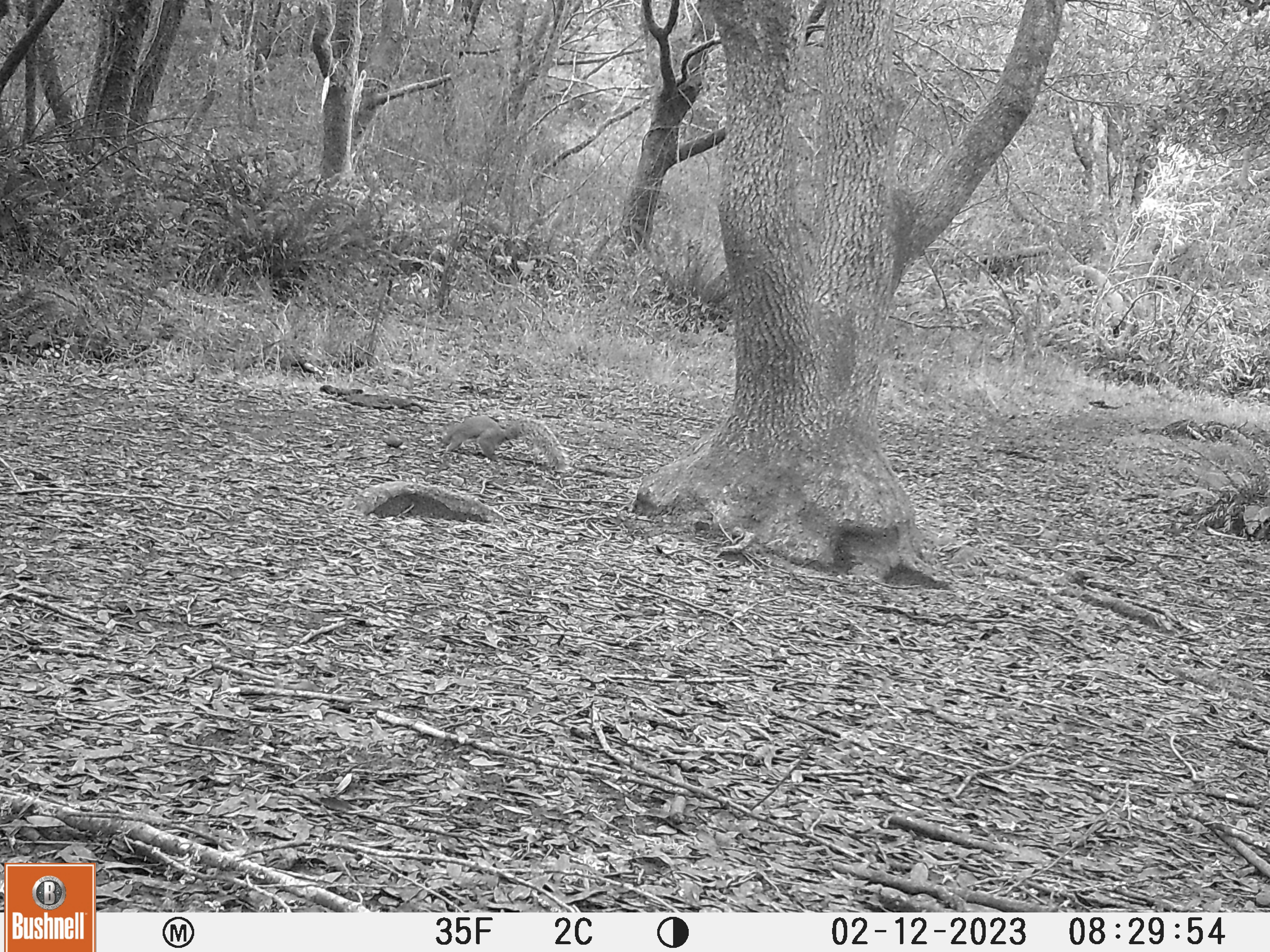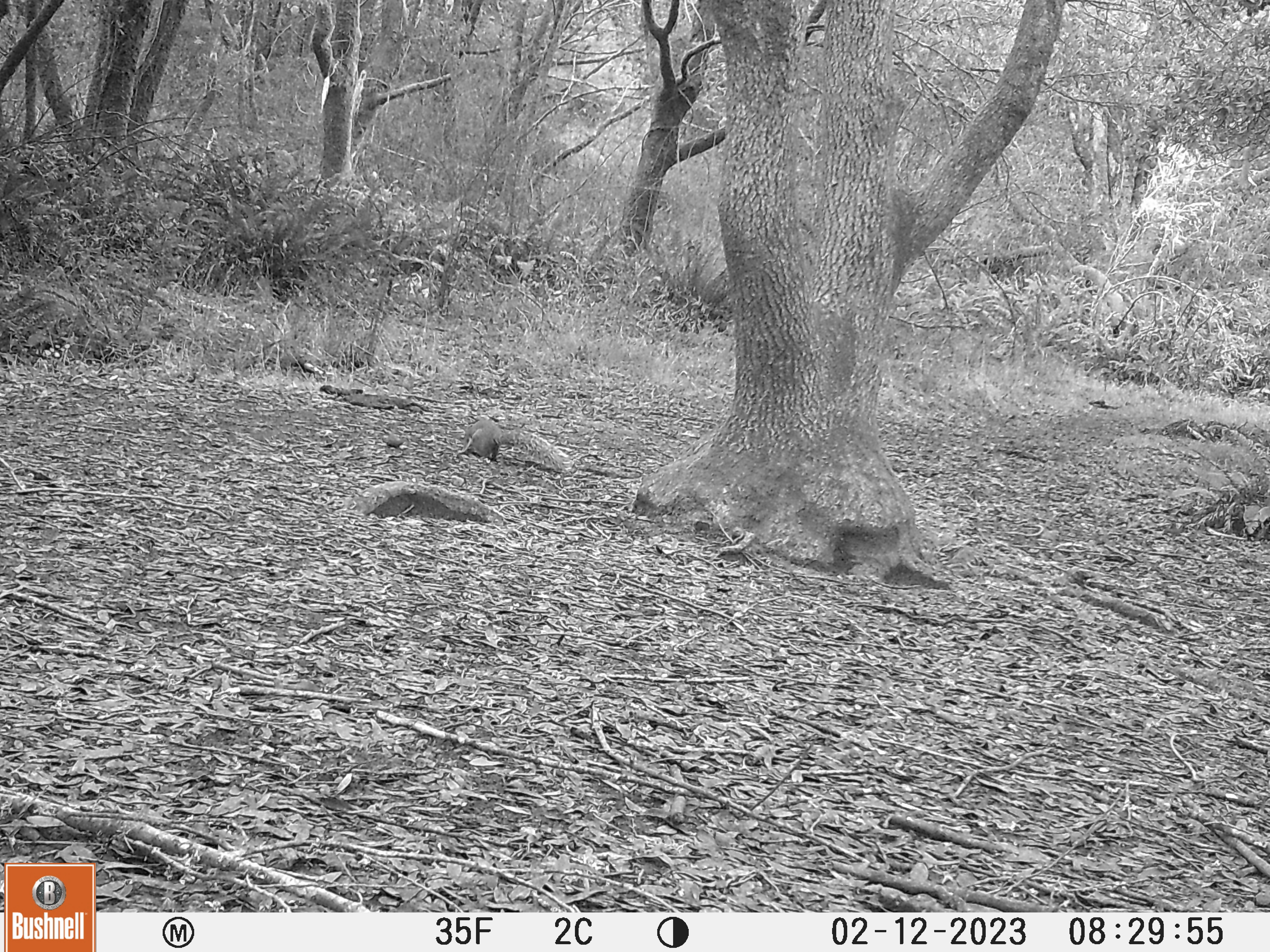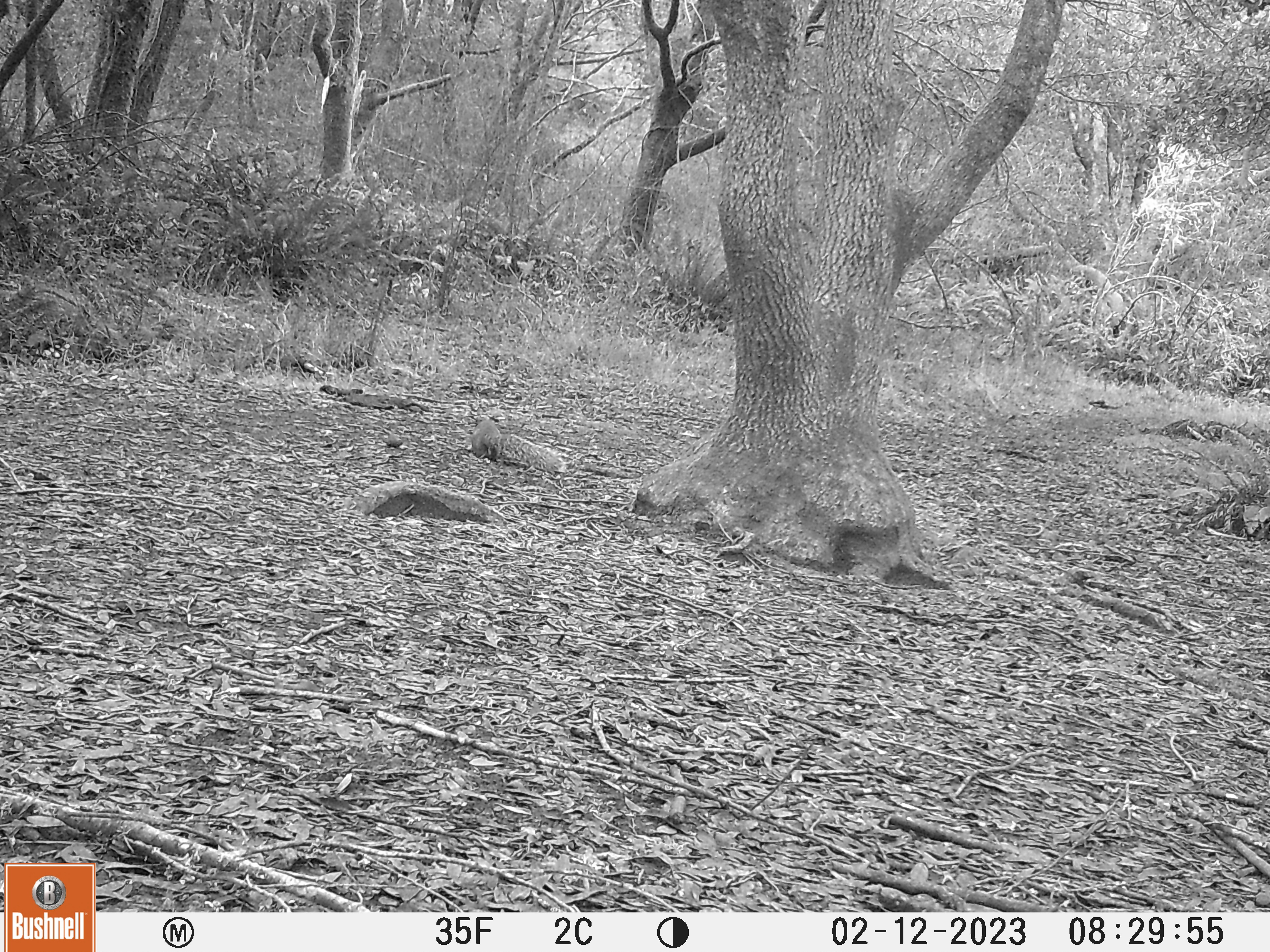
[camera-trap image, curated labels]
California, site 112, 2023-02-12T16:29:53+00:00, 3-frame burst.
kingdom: Animalia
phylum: Chordata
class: Mammalia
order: Rodentia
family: Sciuridae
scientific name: Sciuridae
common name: squirrel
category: unknown squirrel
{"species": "unknown squirrel (squirrel) (Sciuridae)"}